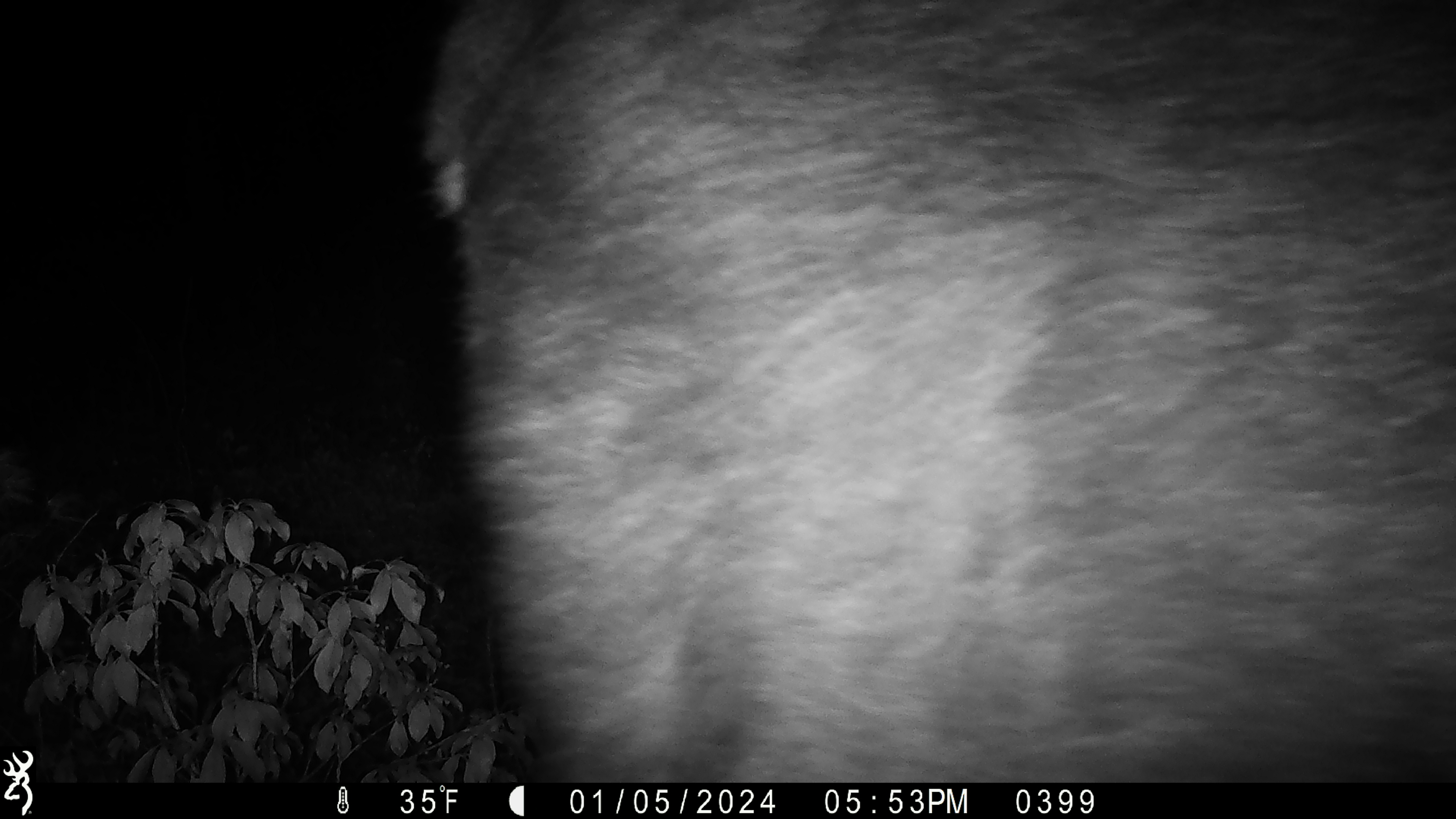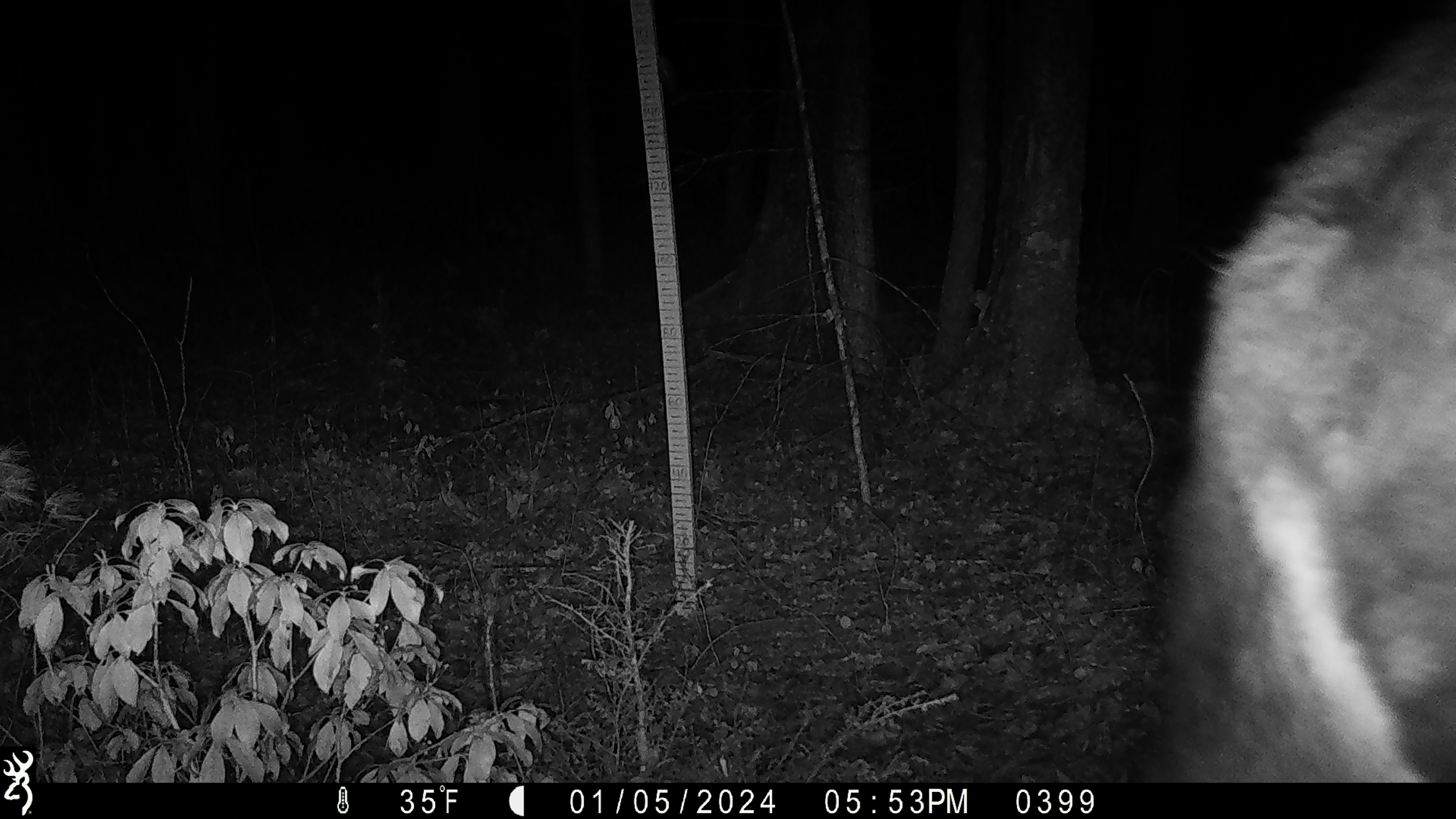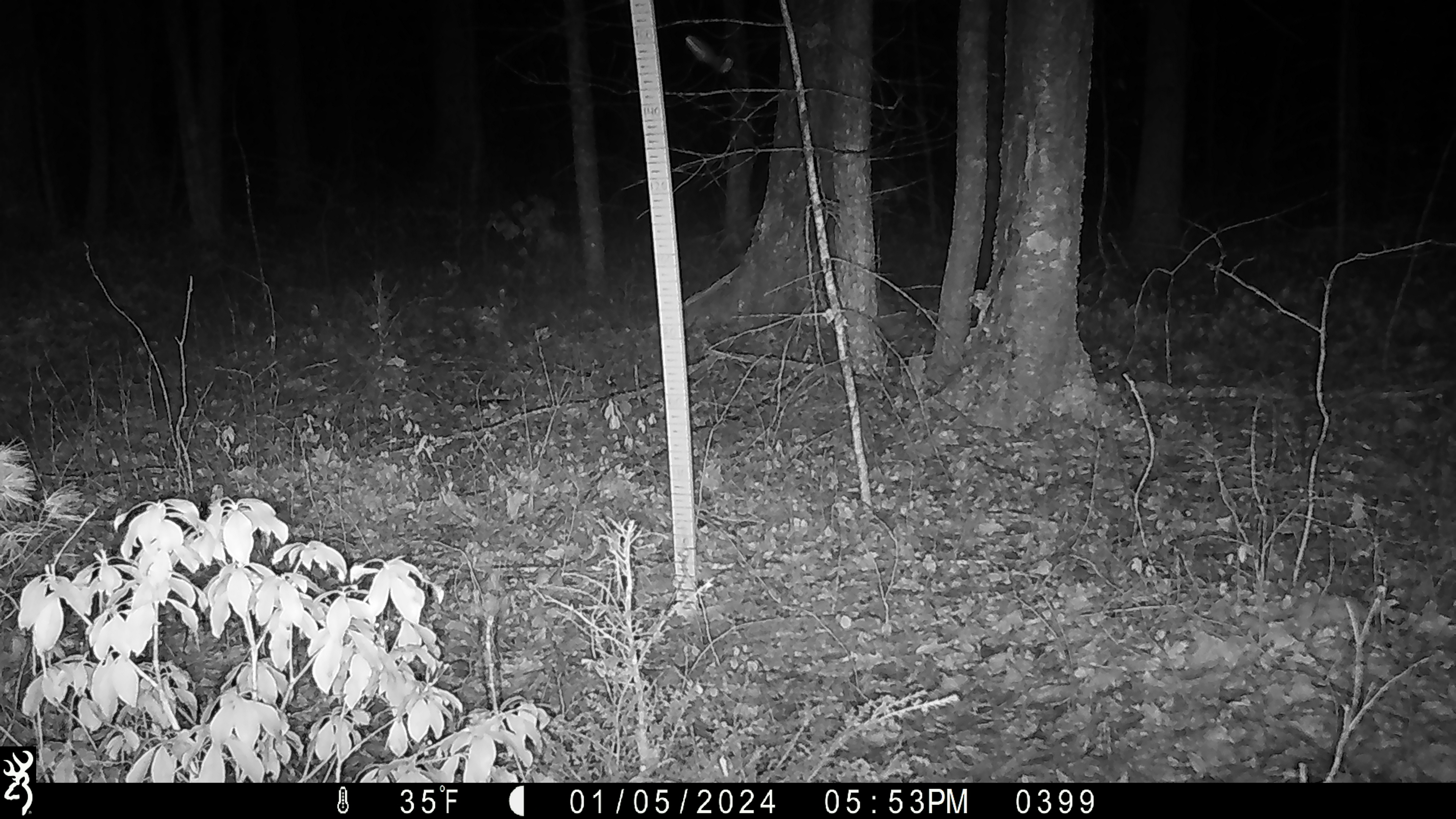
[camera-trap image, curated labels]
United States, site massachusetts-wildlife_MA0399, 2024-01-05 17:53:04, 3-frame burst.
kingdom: Animalia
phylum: Chordata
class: Mammalia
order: Artiodactyla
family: Cervidae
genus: Alces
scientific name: Alces alces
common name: moose